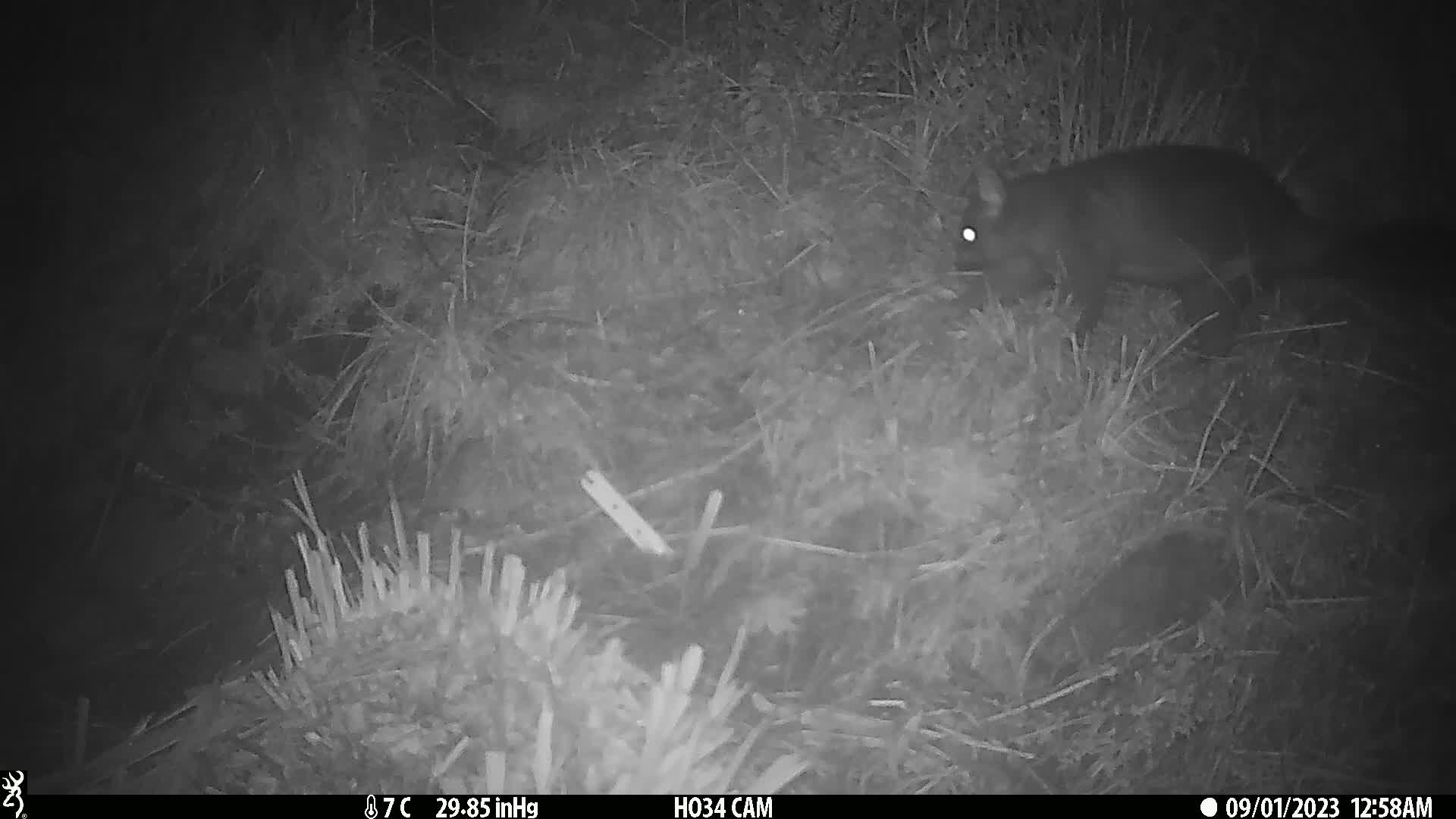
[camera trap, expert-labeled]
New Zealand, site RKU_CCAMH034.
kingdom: Animalia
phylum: Chordata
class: Mammalia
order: Diprotodontia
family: Phalangeridae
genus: Trichosurus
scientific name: Trichosurus vulpecula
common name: common brushtail possum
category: possum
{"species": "possum (common brushtail possum) (Trichosurus vulpecula)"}